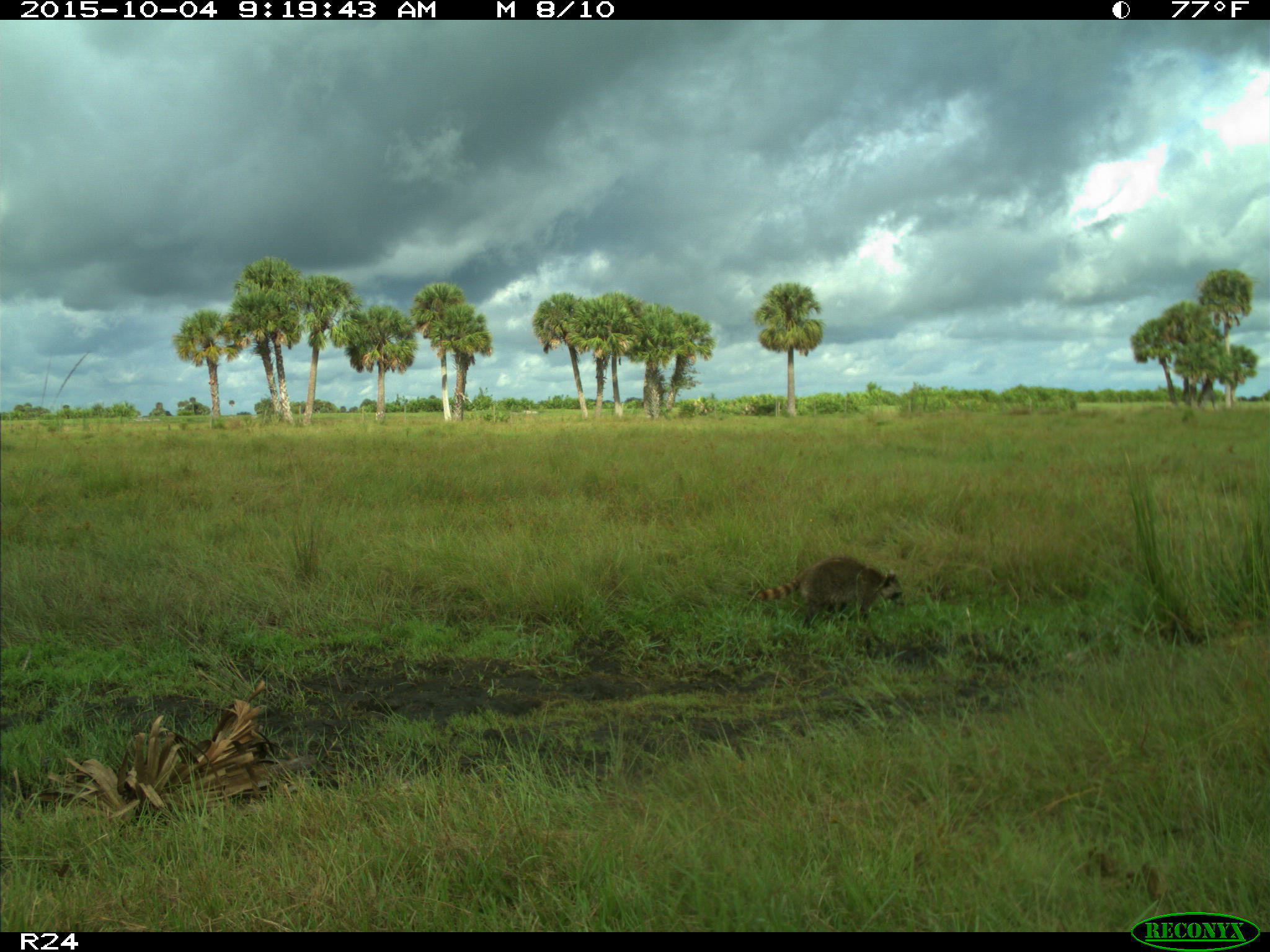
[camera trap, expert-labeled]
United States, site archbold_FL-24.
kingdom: Animalia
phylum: Chordata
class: Mammalia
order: Carnivora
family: Procyonidae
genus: Procyon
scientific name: Procyon lotor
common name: common raccoon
Procyon lotor (common raccoon).